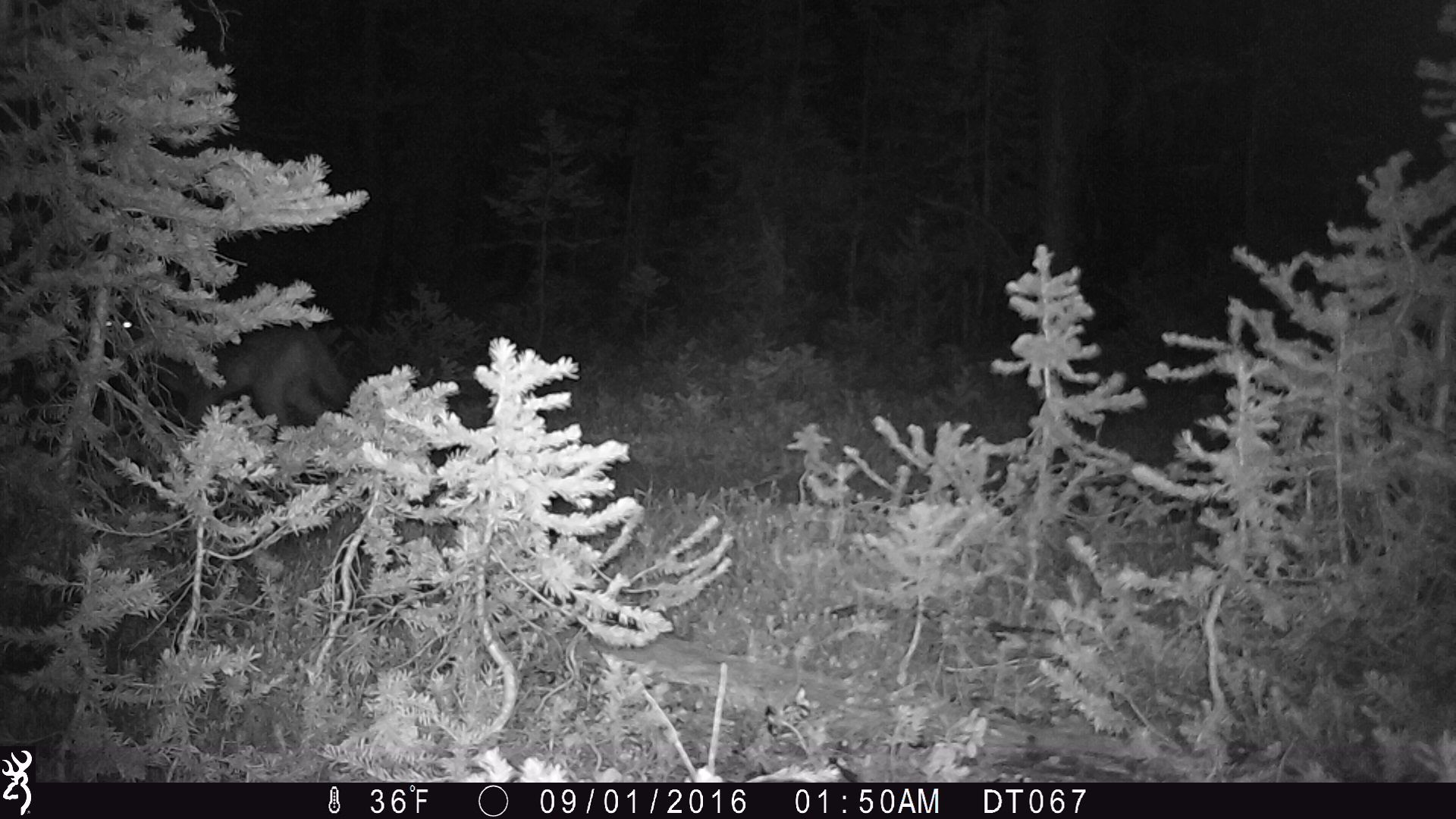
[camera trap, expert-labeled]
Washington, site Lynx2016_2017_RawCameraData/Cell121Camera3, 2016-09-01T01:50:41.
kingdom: Animalia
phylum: Chordata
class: Mammalia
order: Carnivora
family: Canidae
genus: Canis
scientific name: Canis latrans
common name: coyote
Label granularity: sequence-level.